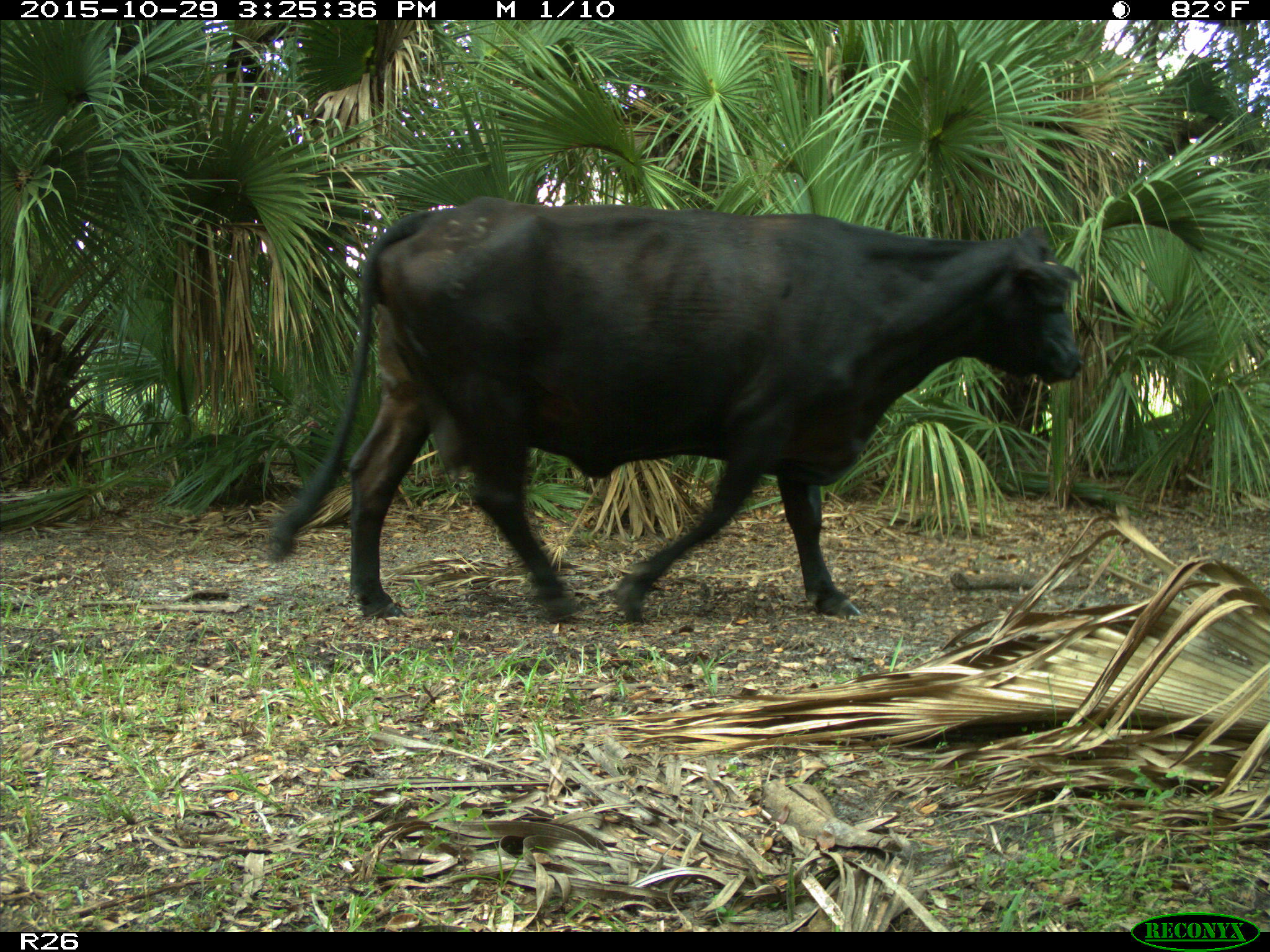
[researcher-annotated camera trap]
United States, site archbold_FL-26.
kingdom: Animalia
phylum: Chordata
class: Mammalia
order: Artiodactyla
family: Bovidae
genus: Bos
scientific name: Bos taurus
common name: domestic cow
Bos taurus (domestic cow).